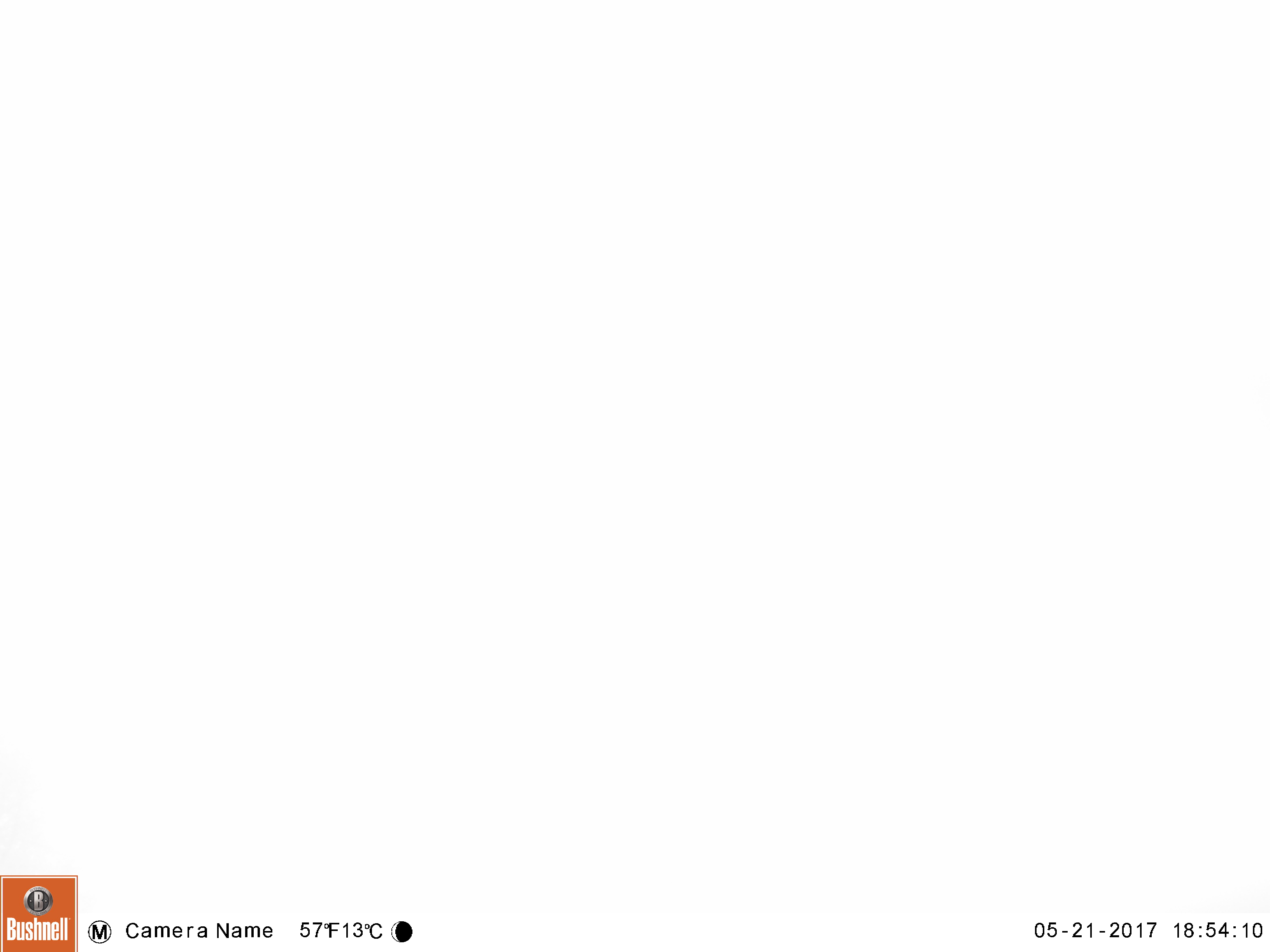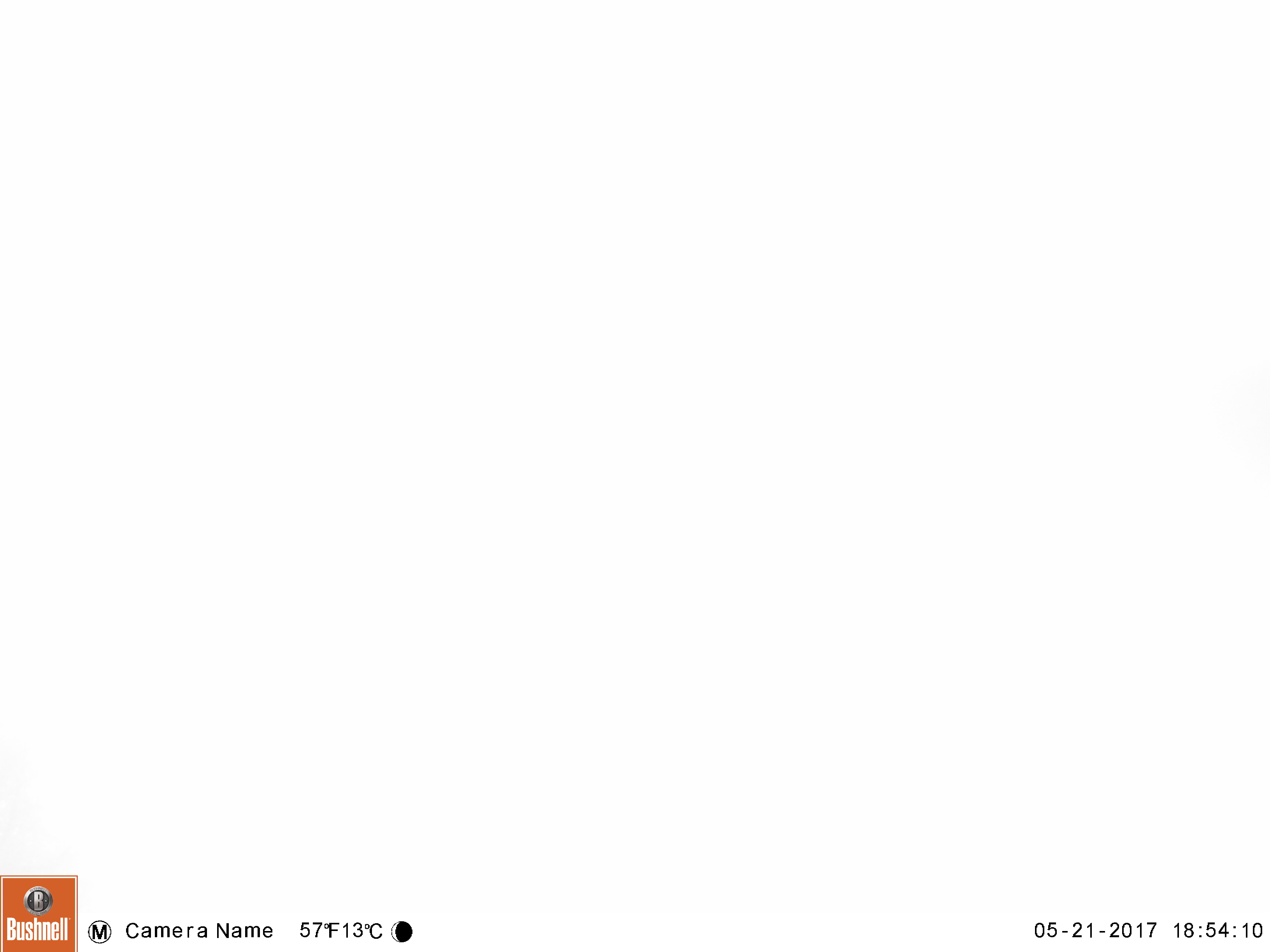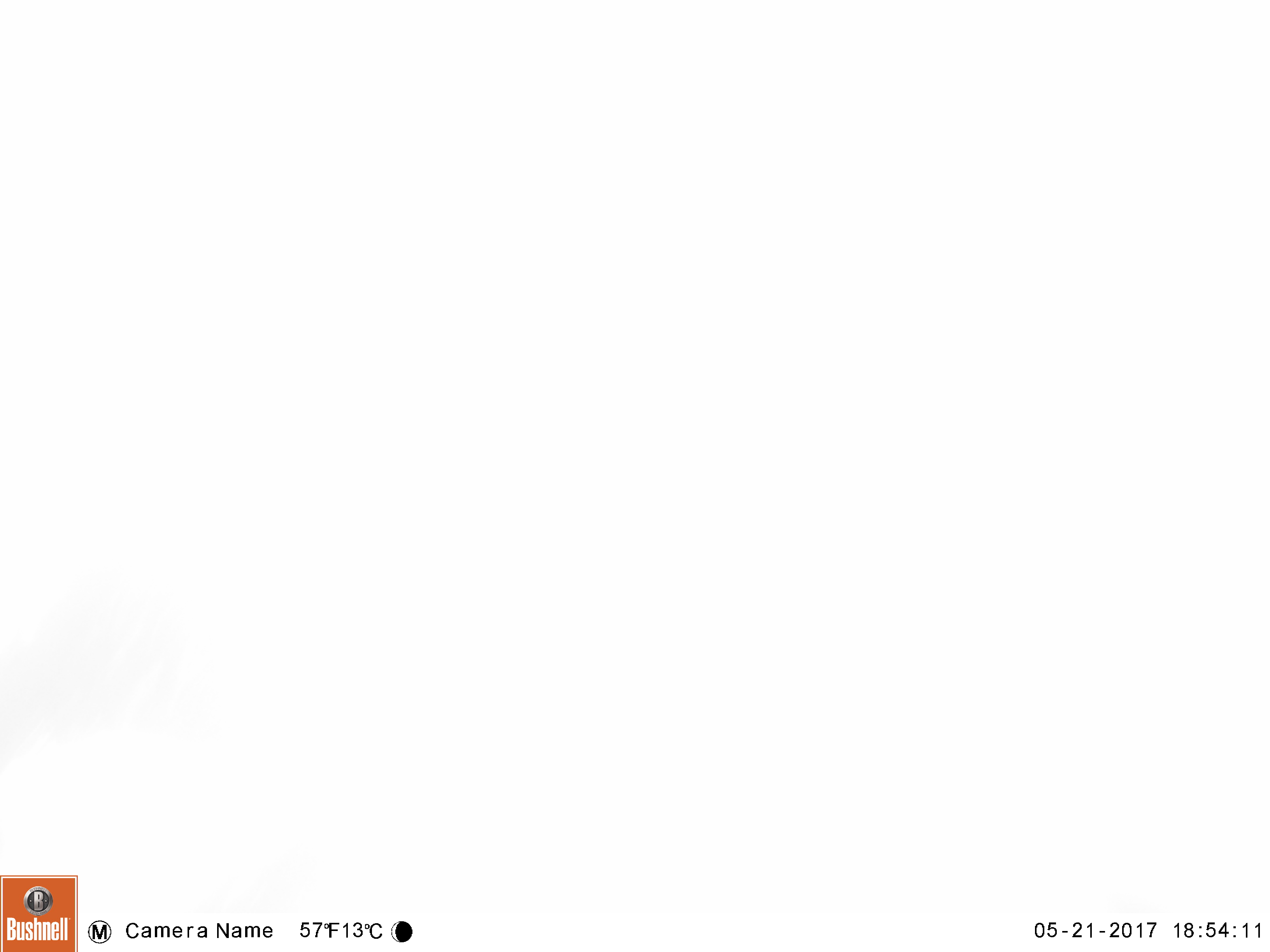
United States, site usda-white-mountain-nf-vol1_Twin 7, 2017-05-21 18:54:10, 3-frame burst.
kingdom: Animalia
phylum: Chordata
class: Mammalia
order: Carnivora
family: Ursidae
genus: Ursus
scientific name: Ursus americanus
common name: black bear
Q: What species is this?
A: Black bear (Ursus americanus).